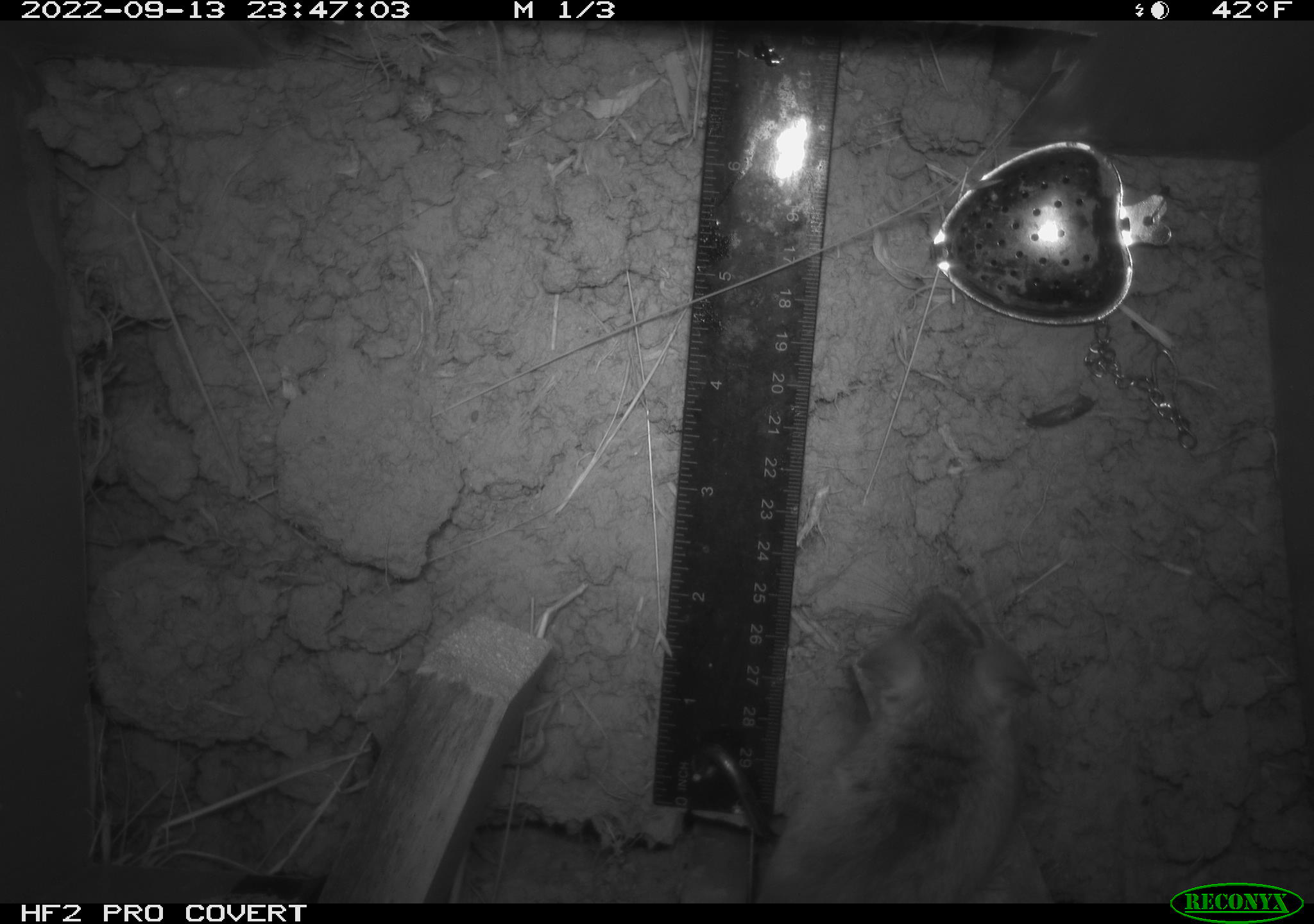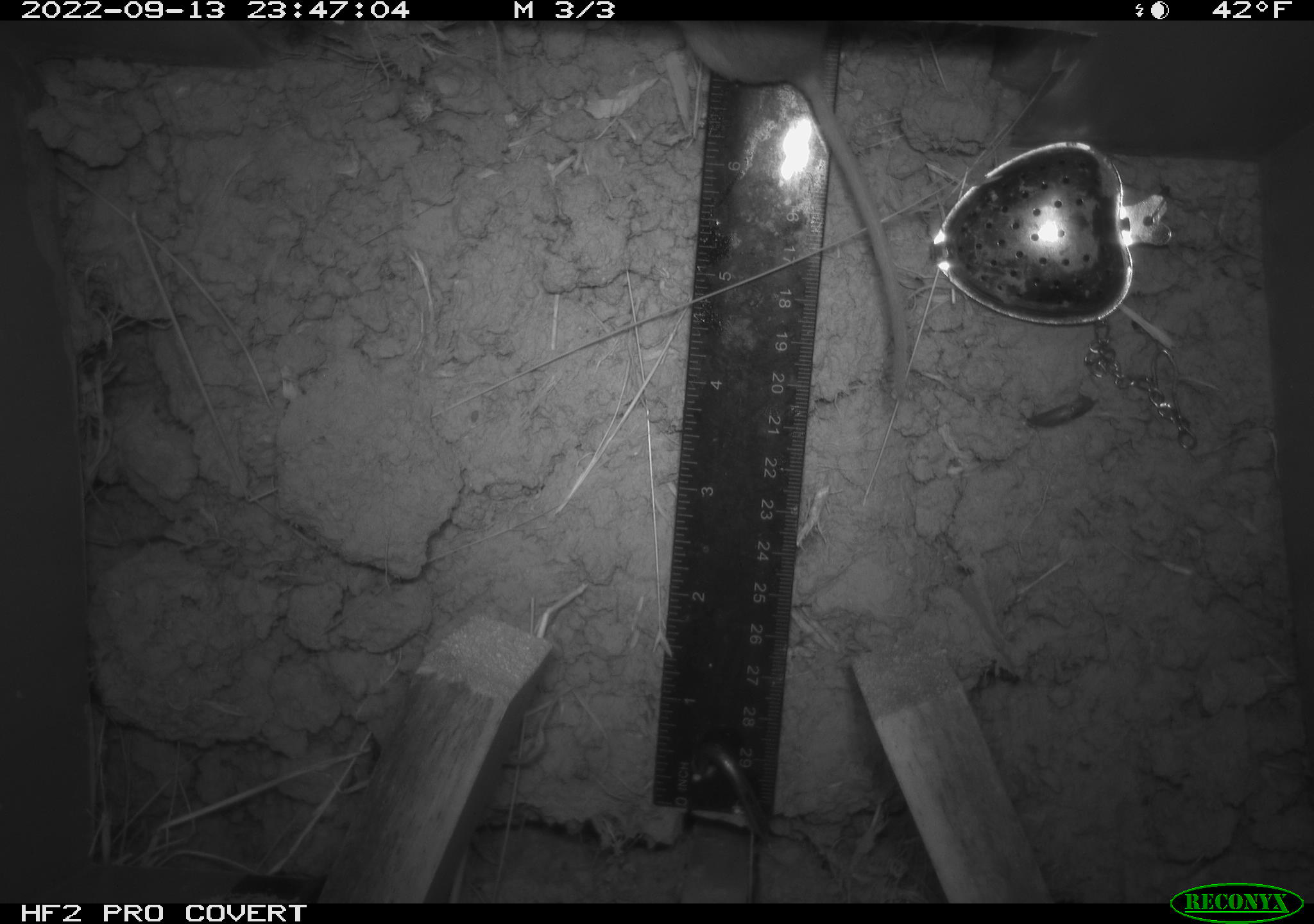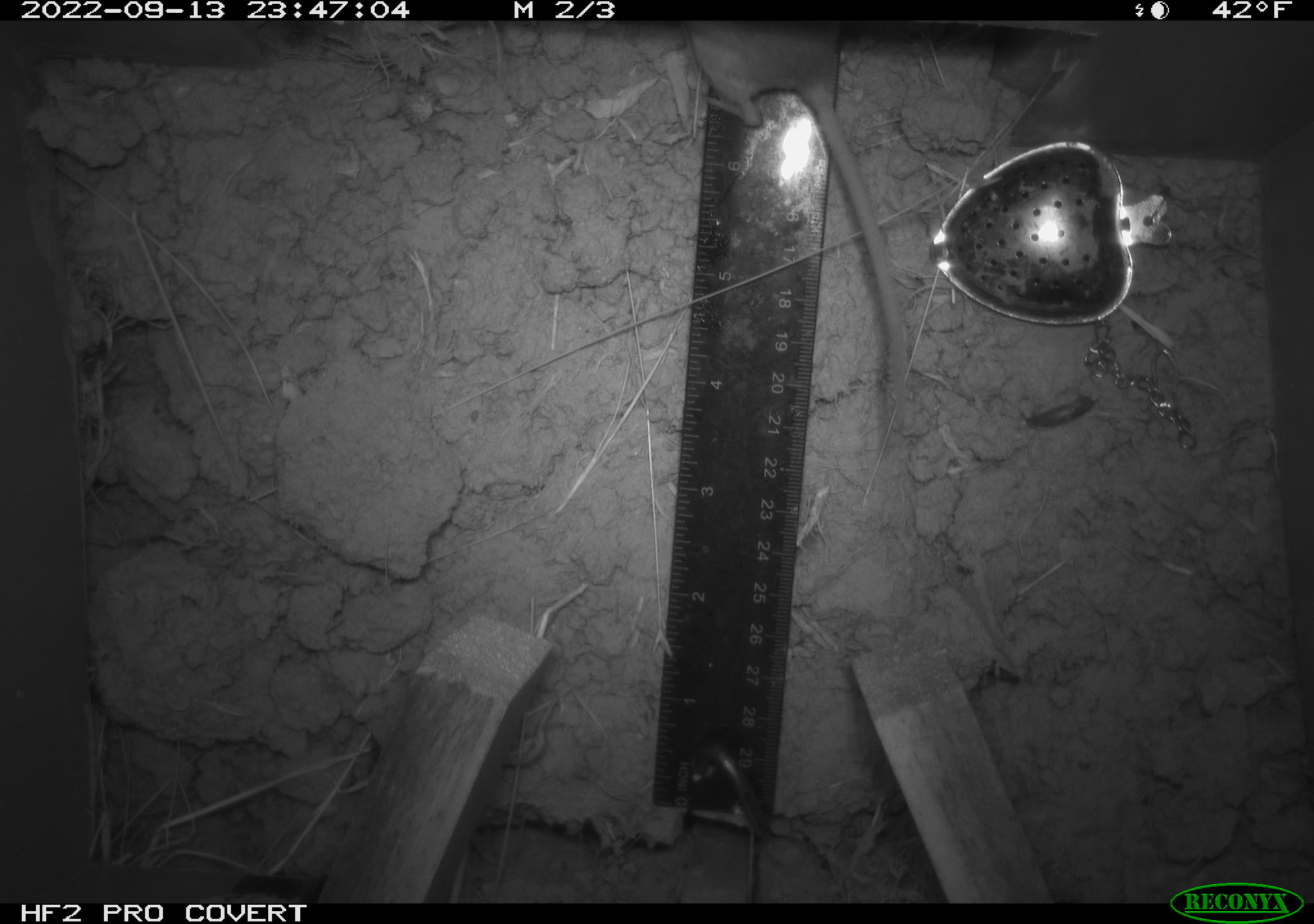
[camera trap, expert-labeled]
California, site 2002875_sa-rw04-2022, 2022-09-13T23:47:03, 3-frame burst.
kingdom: Animalia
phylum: Chordata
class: Mammalia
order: Rodentia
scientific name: Rodentia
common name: mouse species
Mouse species (Rodentia).